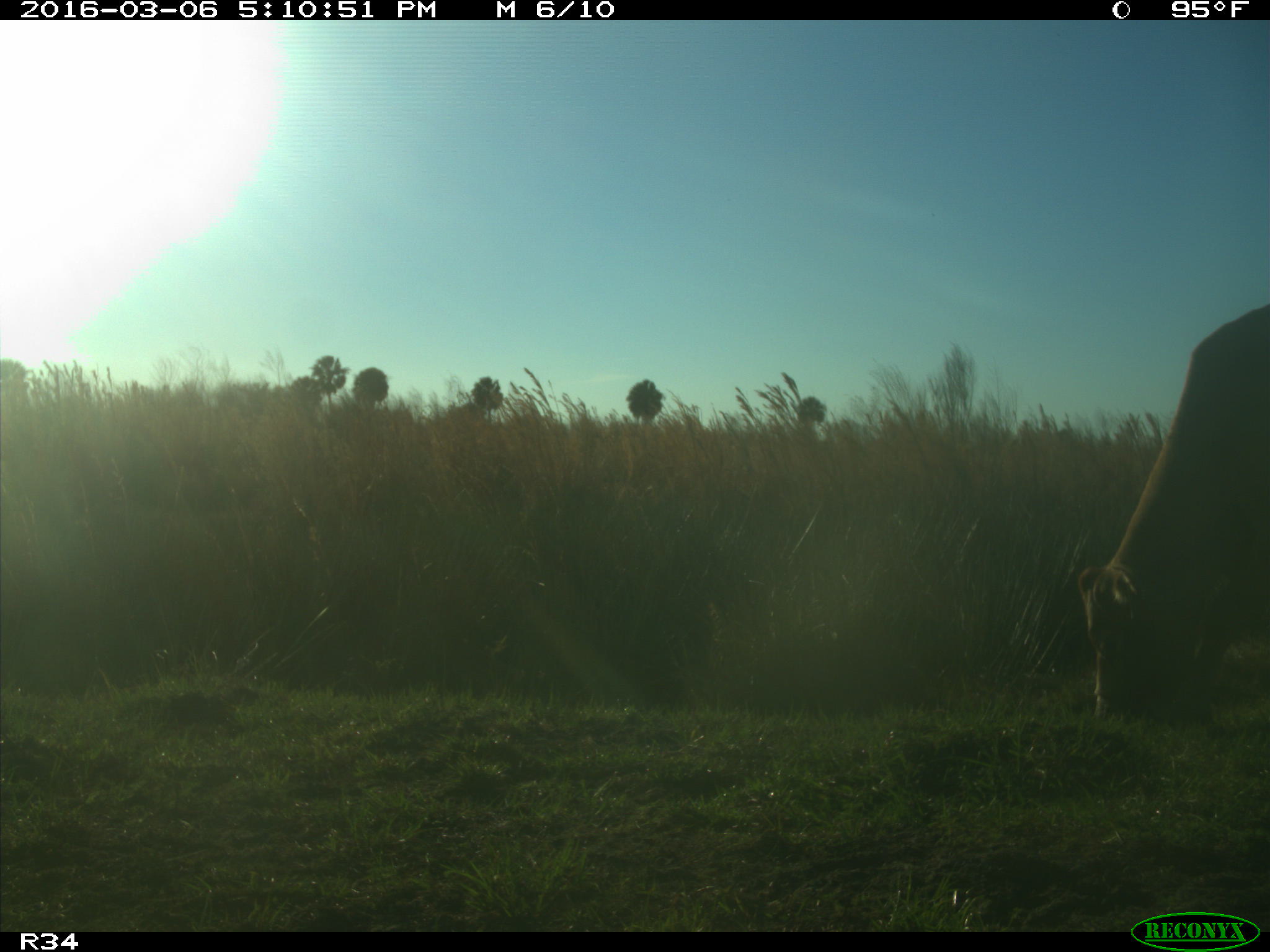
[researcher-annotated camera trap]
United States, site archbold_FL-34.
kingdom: Animalia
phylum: Chordata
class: Mammalia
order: Artiodactyla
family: Bovidae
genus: Bos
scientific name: Bos taurus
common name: domestic cow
Bos taurus (domestic cow).